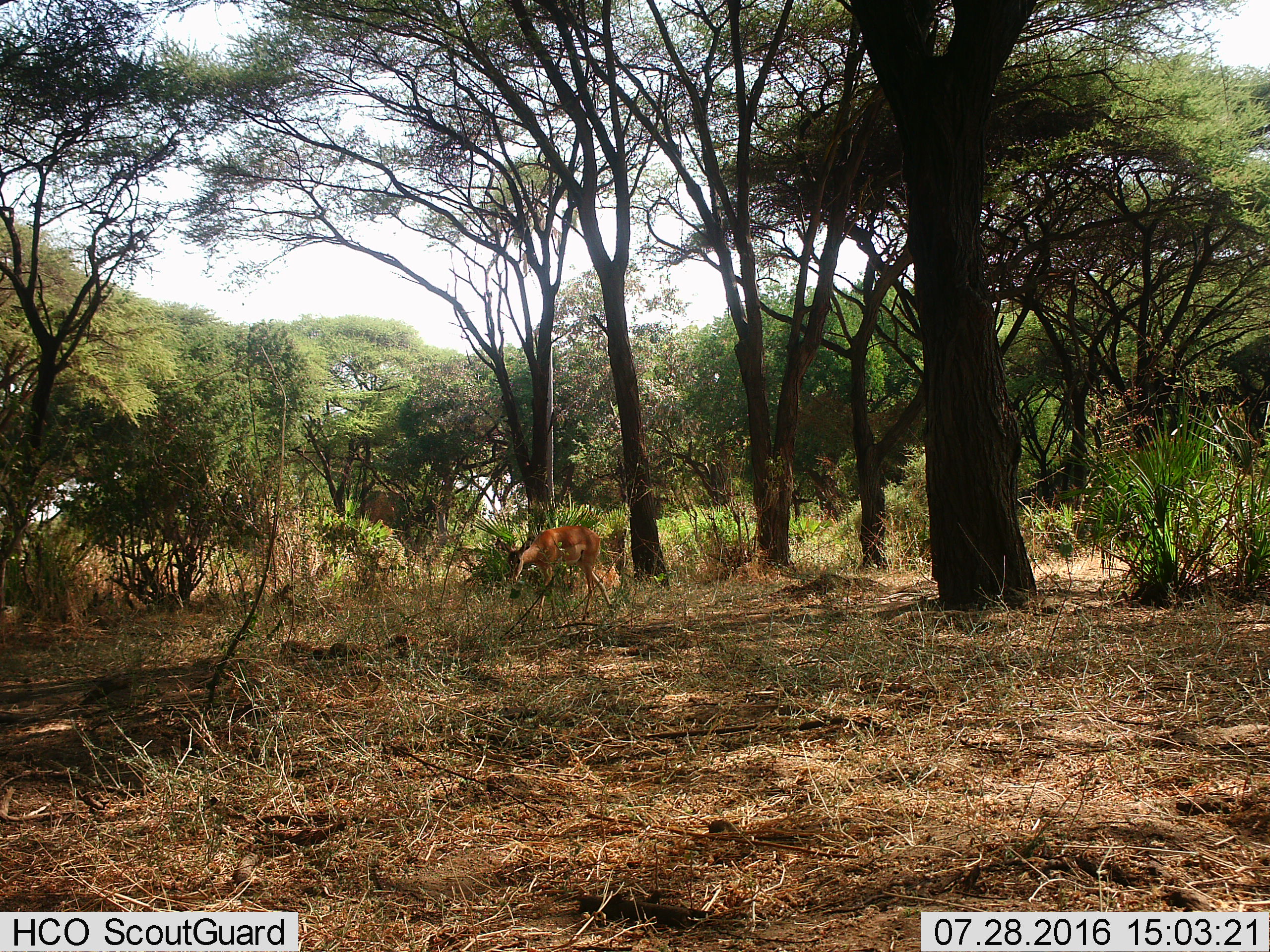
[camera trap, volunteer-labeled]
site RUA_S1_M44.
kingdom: Animalia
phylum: Chordata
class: Mammalia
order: Artiodactyla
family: Bovidae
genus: Aepyceros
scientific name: Aepyceros melampus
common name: impala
Impala (Aepyceros melampus), count 1. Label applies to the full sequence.